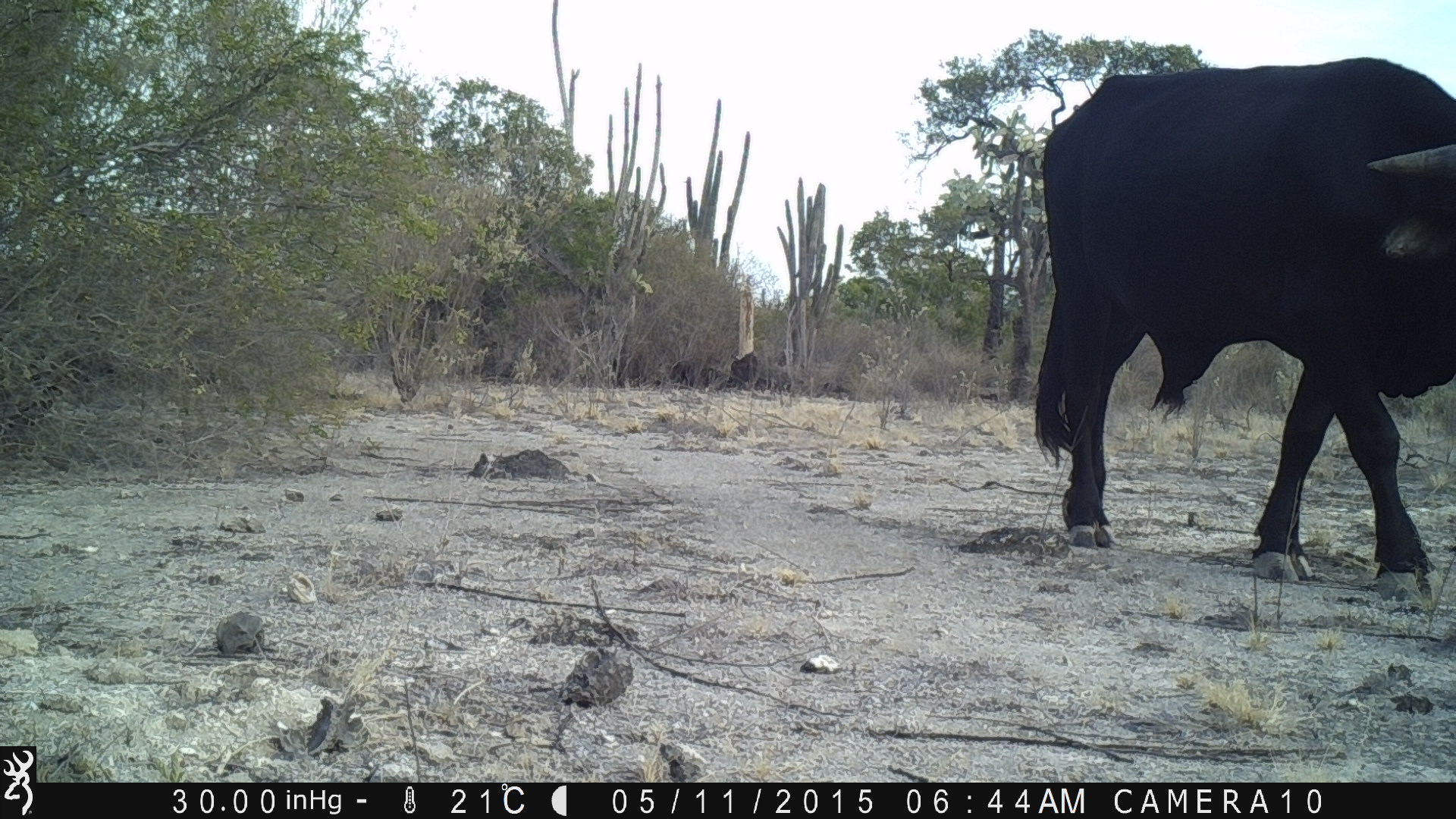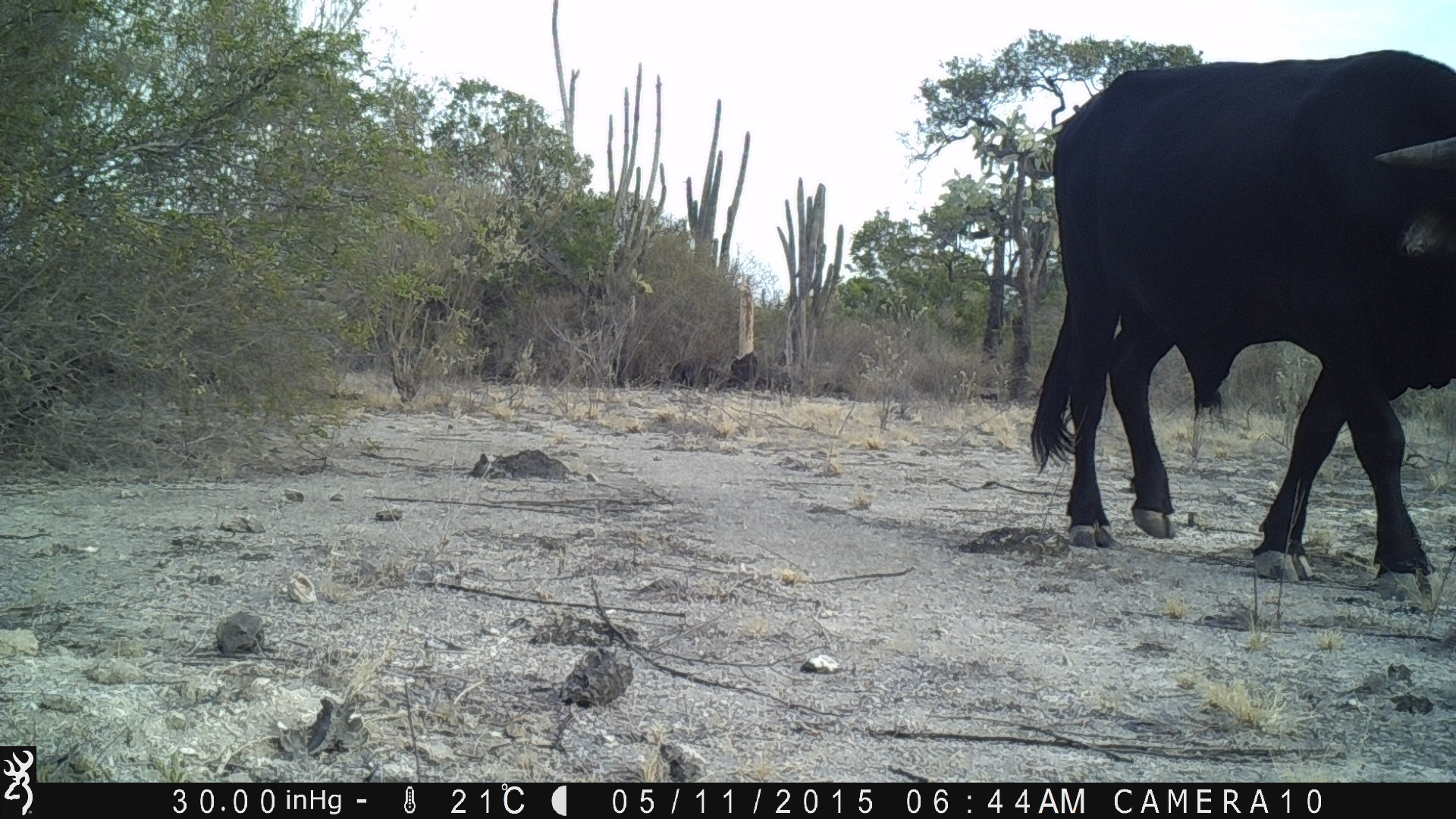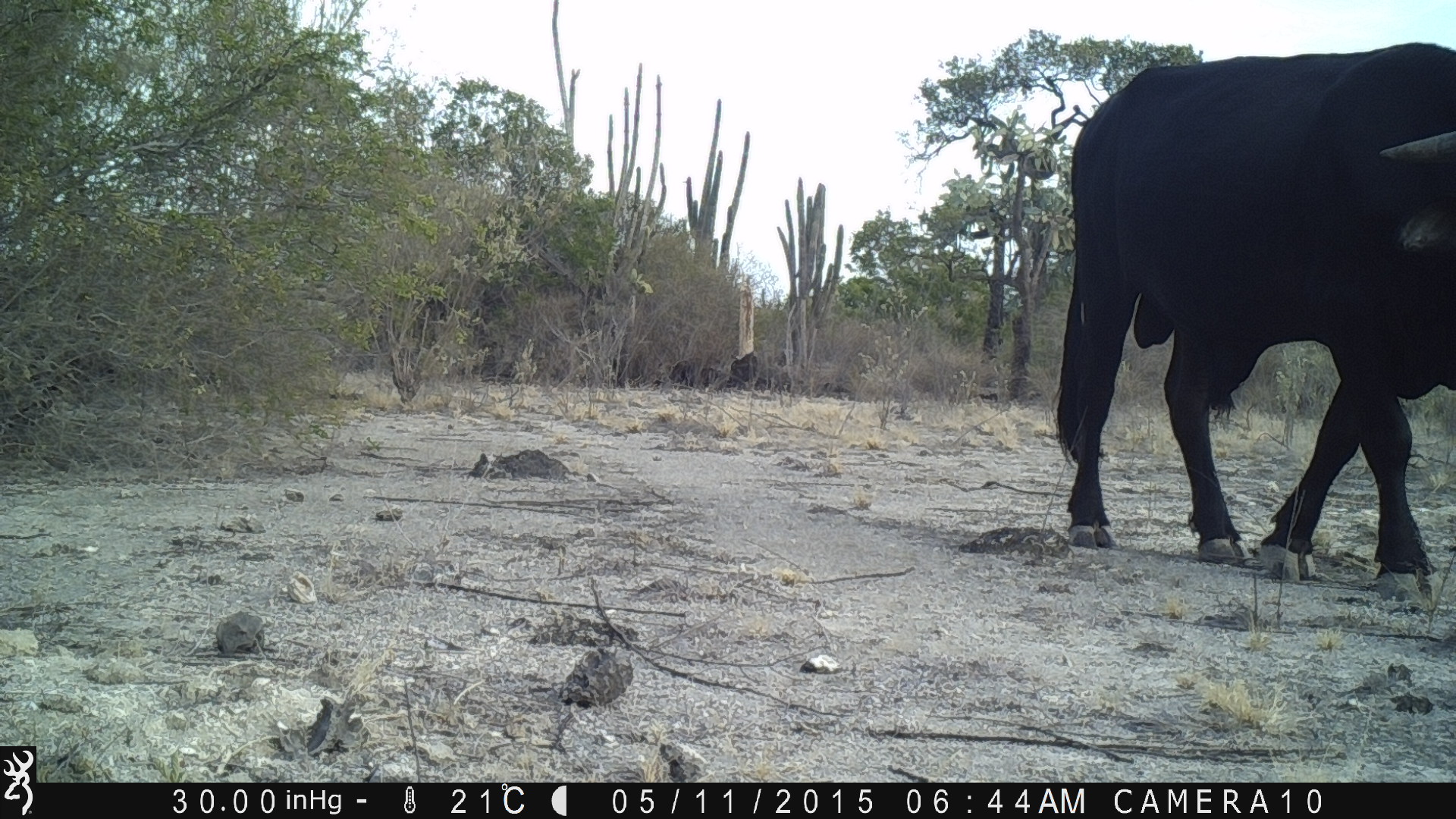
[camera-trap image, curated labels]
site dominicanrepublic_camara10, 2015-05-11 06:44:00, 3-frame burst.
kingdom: Animalia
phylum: Chordata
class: Mammalia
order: Artiodactyla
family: Bovidae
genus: Bos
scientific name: Bos taurus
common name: cattle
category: cow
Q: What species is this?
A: Cow (cattle) (Bos taurus).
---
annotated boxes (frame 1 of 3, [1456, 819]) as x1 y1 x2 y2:
cow: 1027 56 1456 594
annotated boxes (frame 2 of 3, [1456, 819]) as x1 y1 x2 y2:
cow: 1023 49 1454 582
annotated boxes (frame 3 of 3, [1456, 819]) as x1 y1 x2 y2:
cow: 1037 38 1456 607